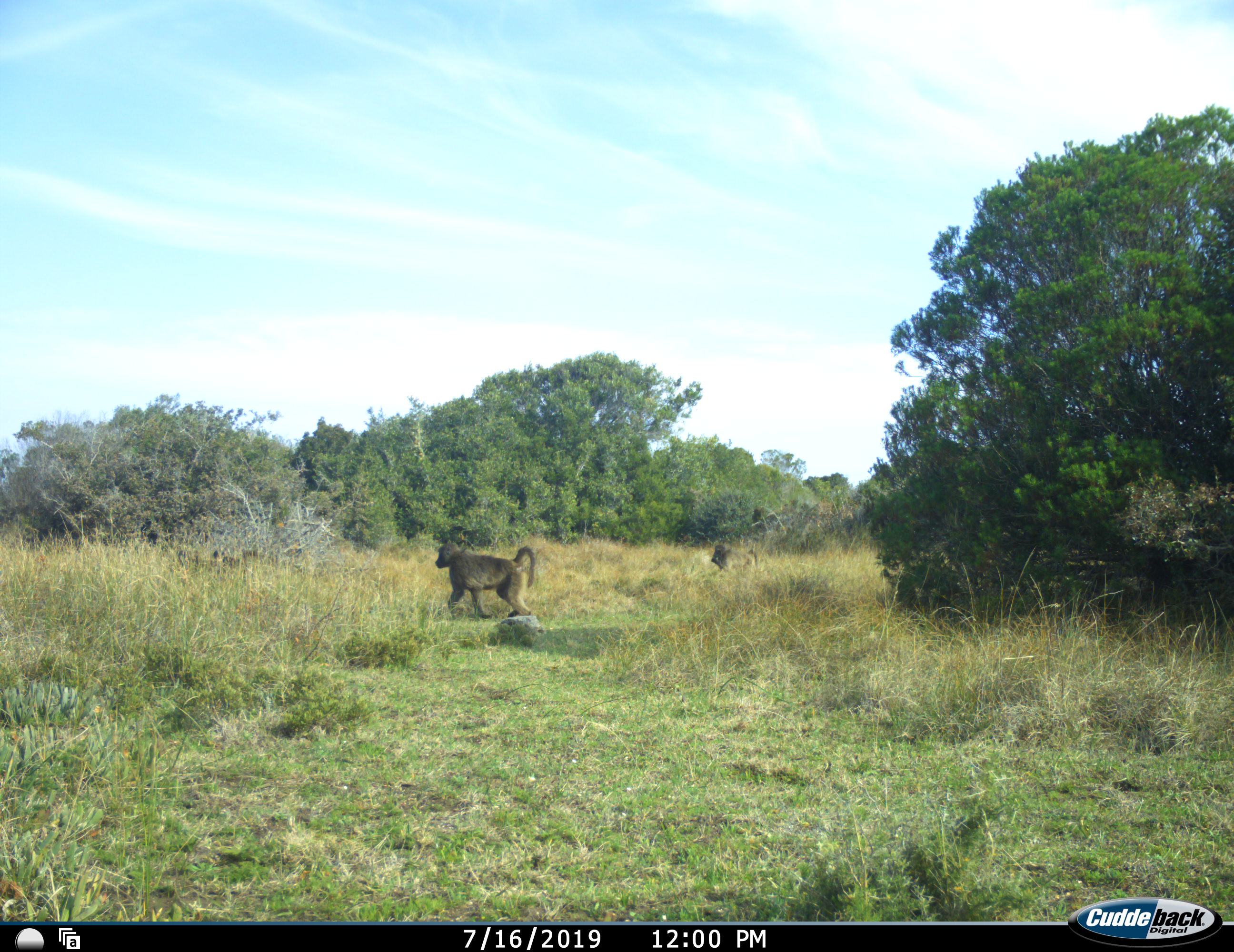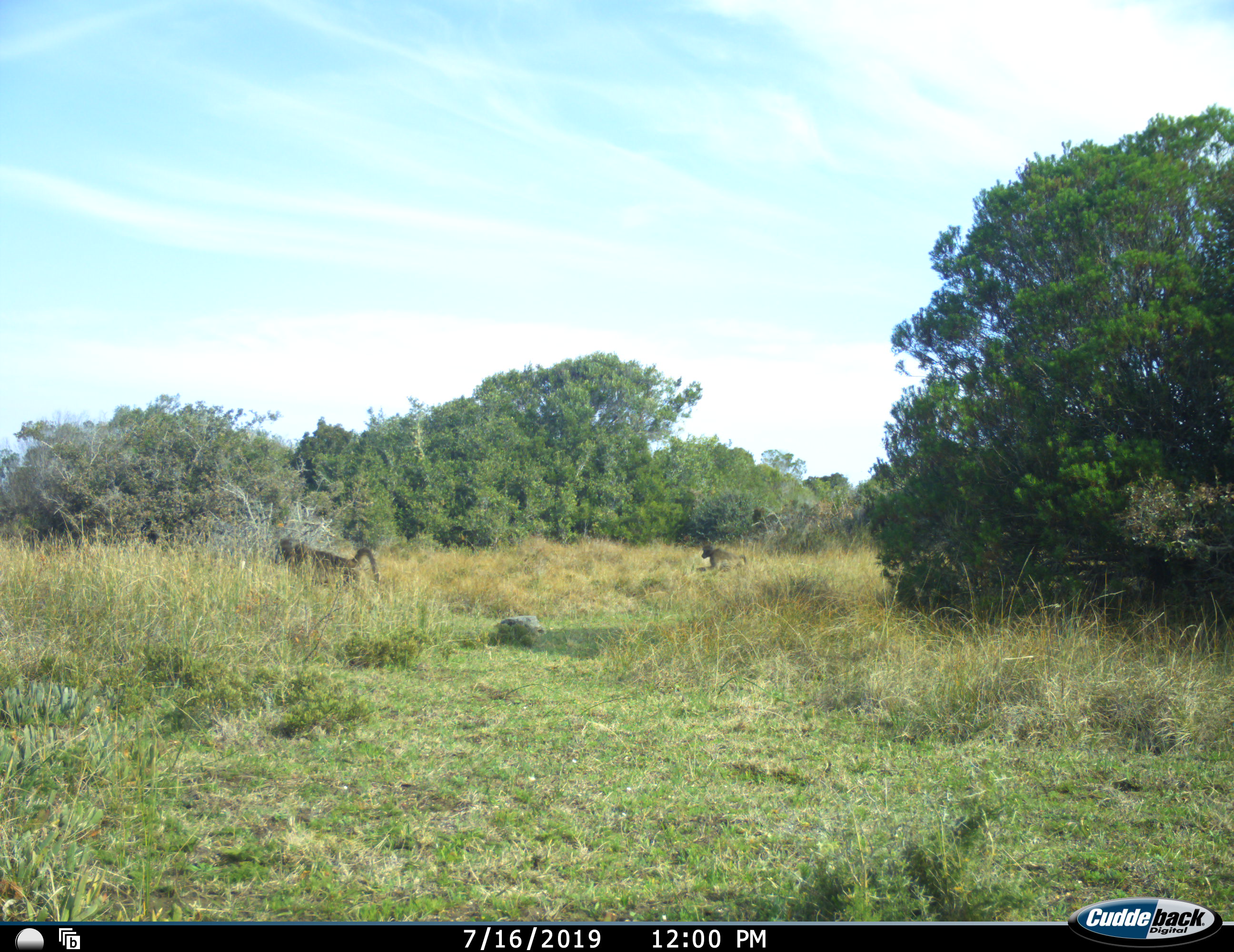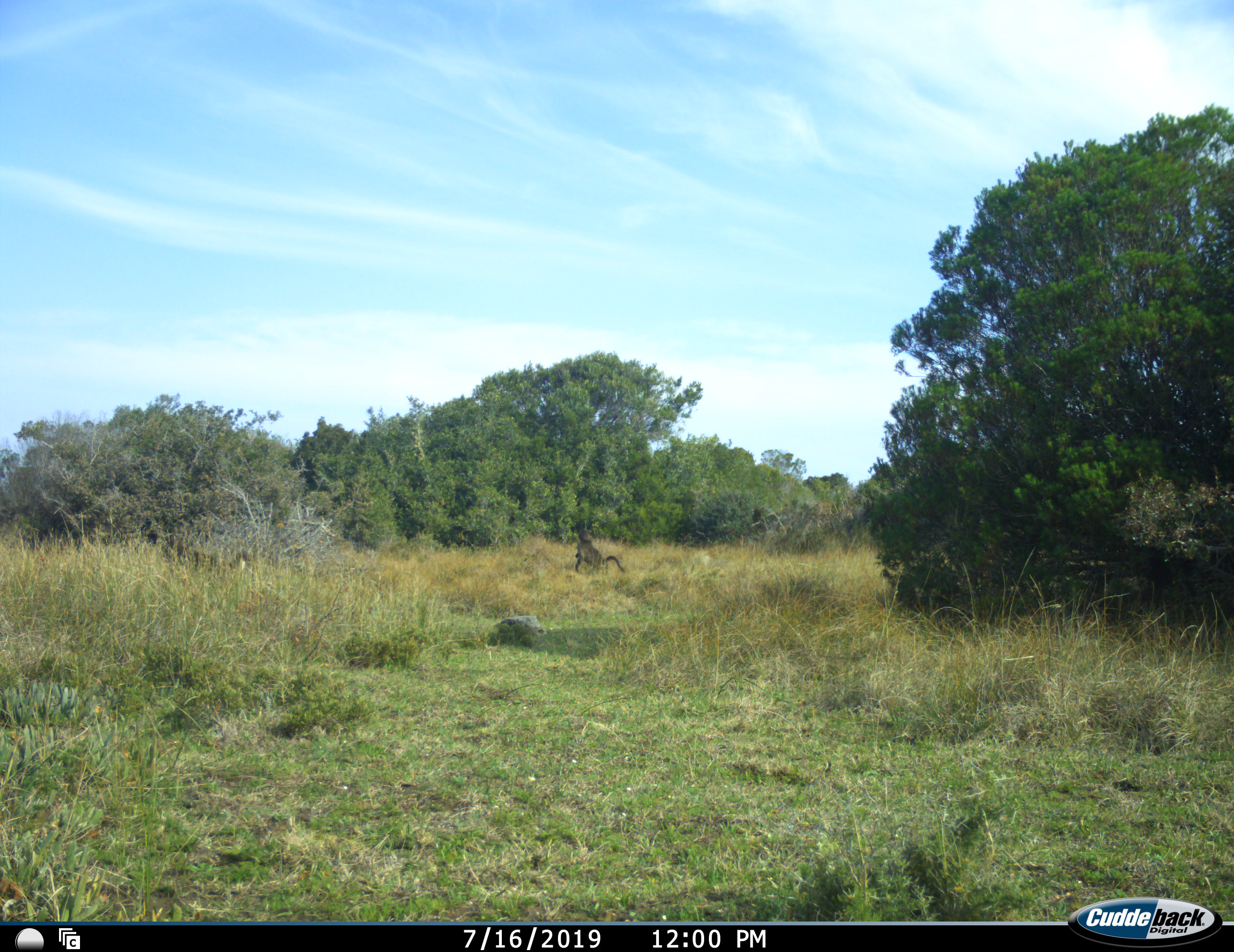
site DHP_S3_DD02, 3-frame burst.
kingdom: Animalia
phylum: Chordata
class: Mammalia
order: Primates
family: Cercopithecidae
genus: Papio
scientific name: Papio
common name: baboon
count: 2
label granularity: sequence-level